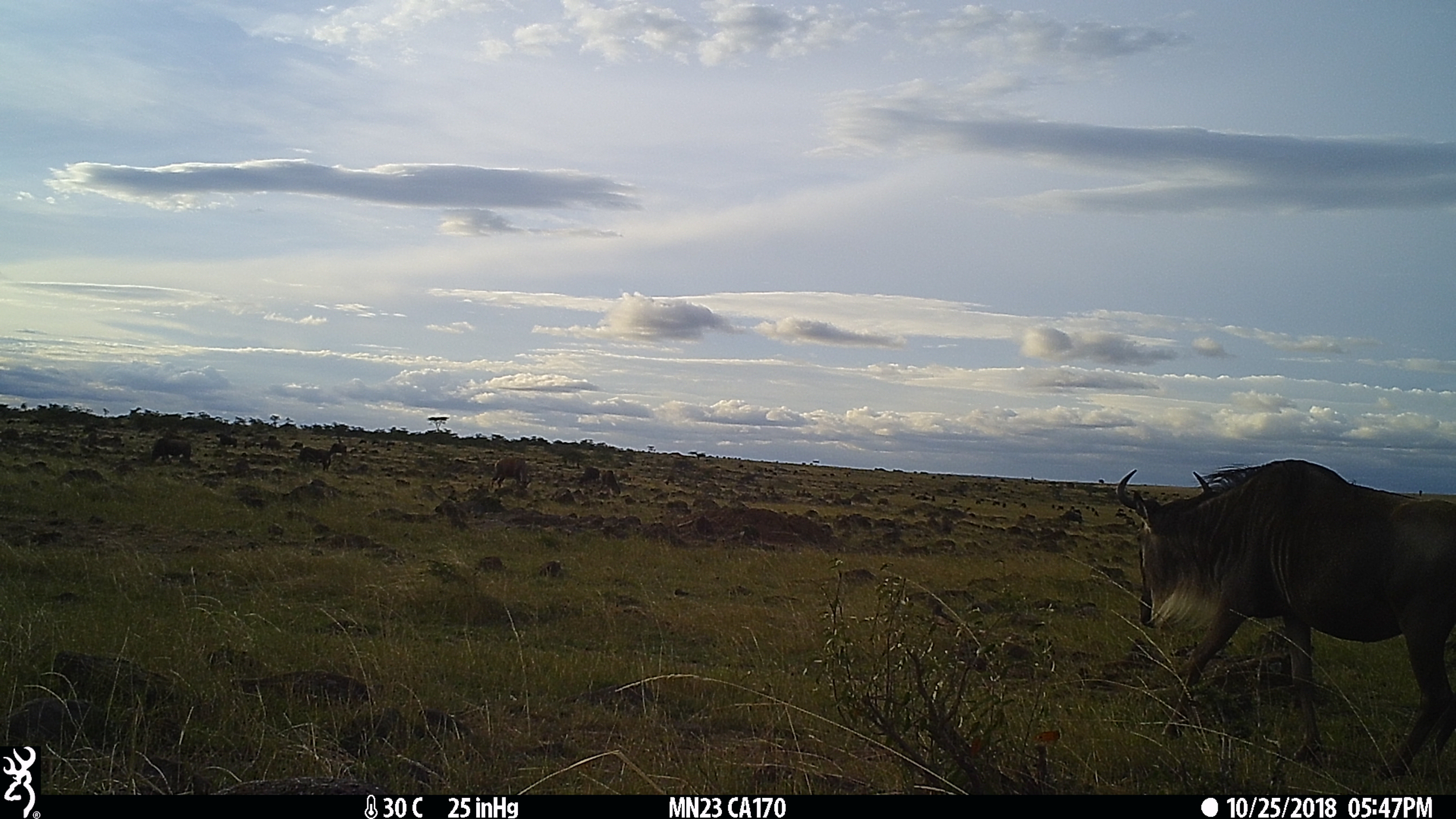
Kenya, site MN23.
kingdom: Animalia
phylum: Chordata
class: Mammalia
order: Artiodactyla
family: Bovidae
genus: Connochaetes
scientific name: Connochaetes taurinus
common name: blue wildebeest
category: wildebeest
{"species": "wildebeest (blue wildebeest) (Connochaetes taurinus)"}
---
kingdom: Animalia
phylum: Chordata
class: Mammalia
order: Artiodactyla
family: Bovidae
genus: Damaliscus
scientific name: Damaliscus lunatus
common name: topi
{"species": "topi (Damaliscus lunatus)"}